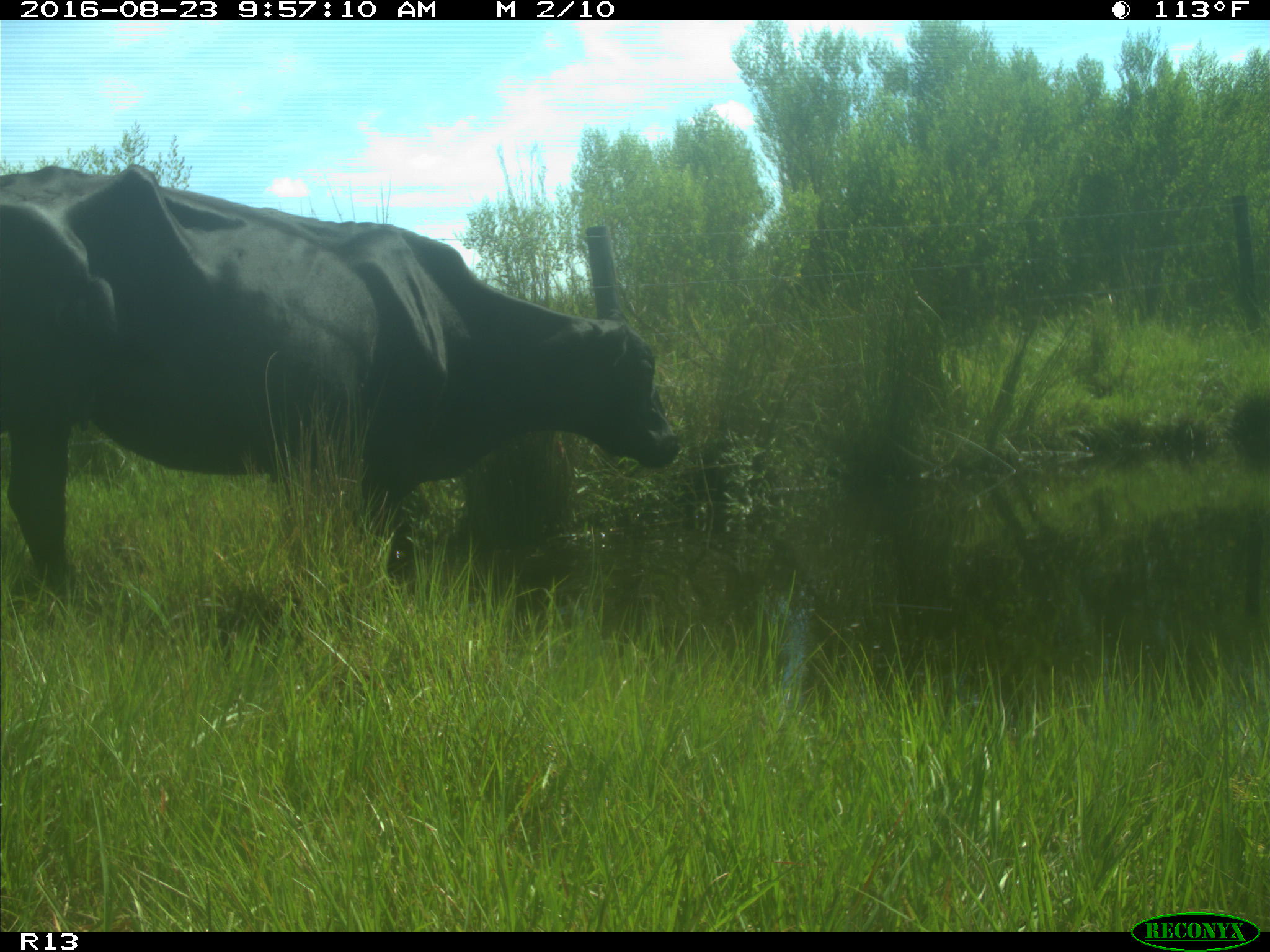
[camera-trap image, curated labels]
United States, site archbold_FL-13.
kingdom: Animalia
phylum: Chordata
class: Mammalia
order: Artiodactyla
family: Bovidae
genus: Bos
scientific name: Bos taurus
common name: domestic cow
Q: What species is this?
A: Bos taurus (domestic cow).